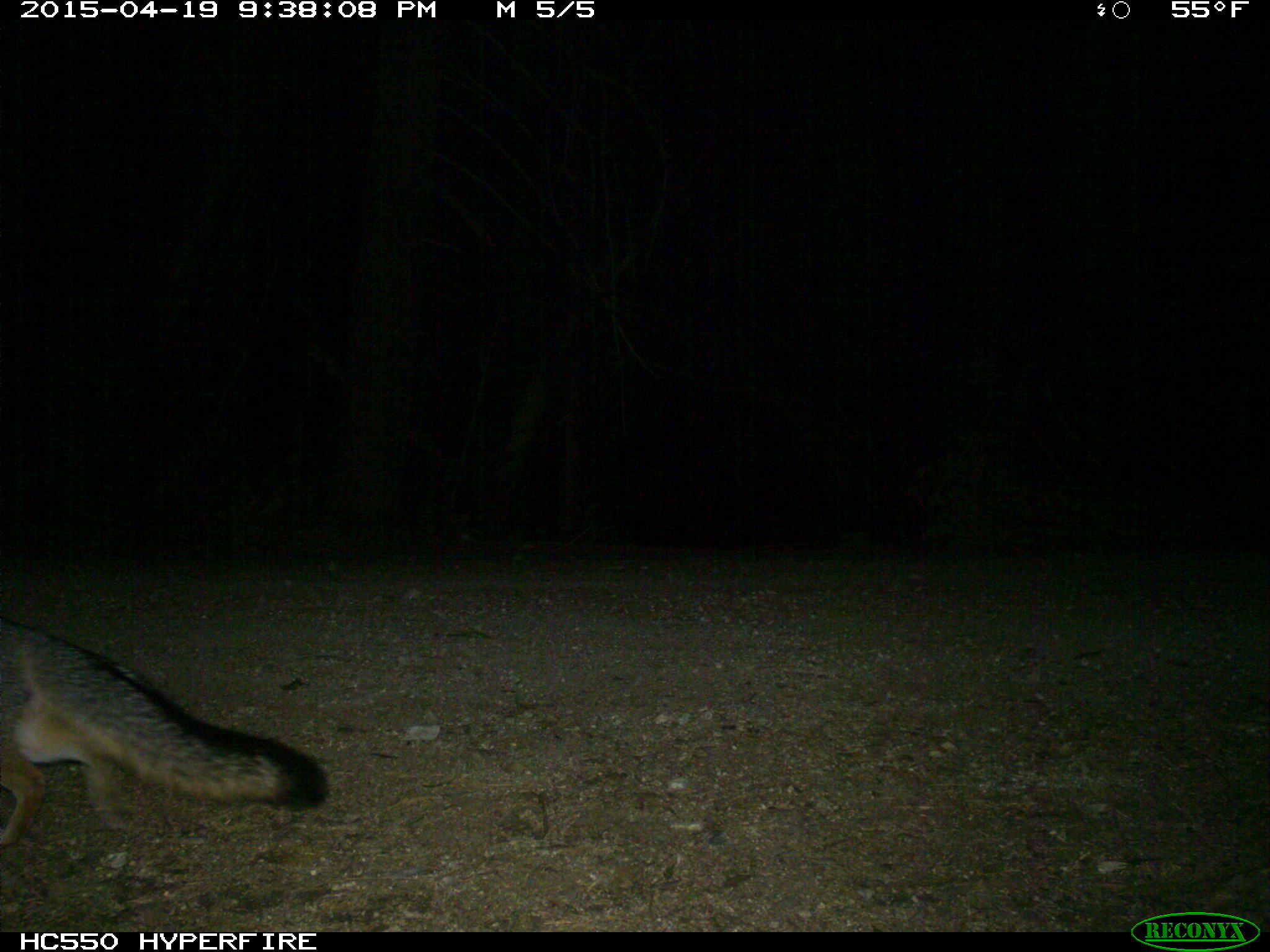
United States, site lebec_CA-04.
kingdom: Animalia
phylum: Chordata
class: Mammalia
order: Carnivora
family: Canidae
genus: Urocyon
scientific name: Urocyon cinereoargenteus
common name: gray fox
Urocyon cinereoargenteus (gray fox).